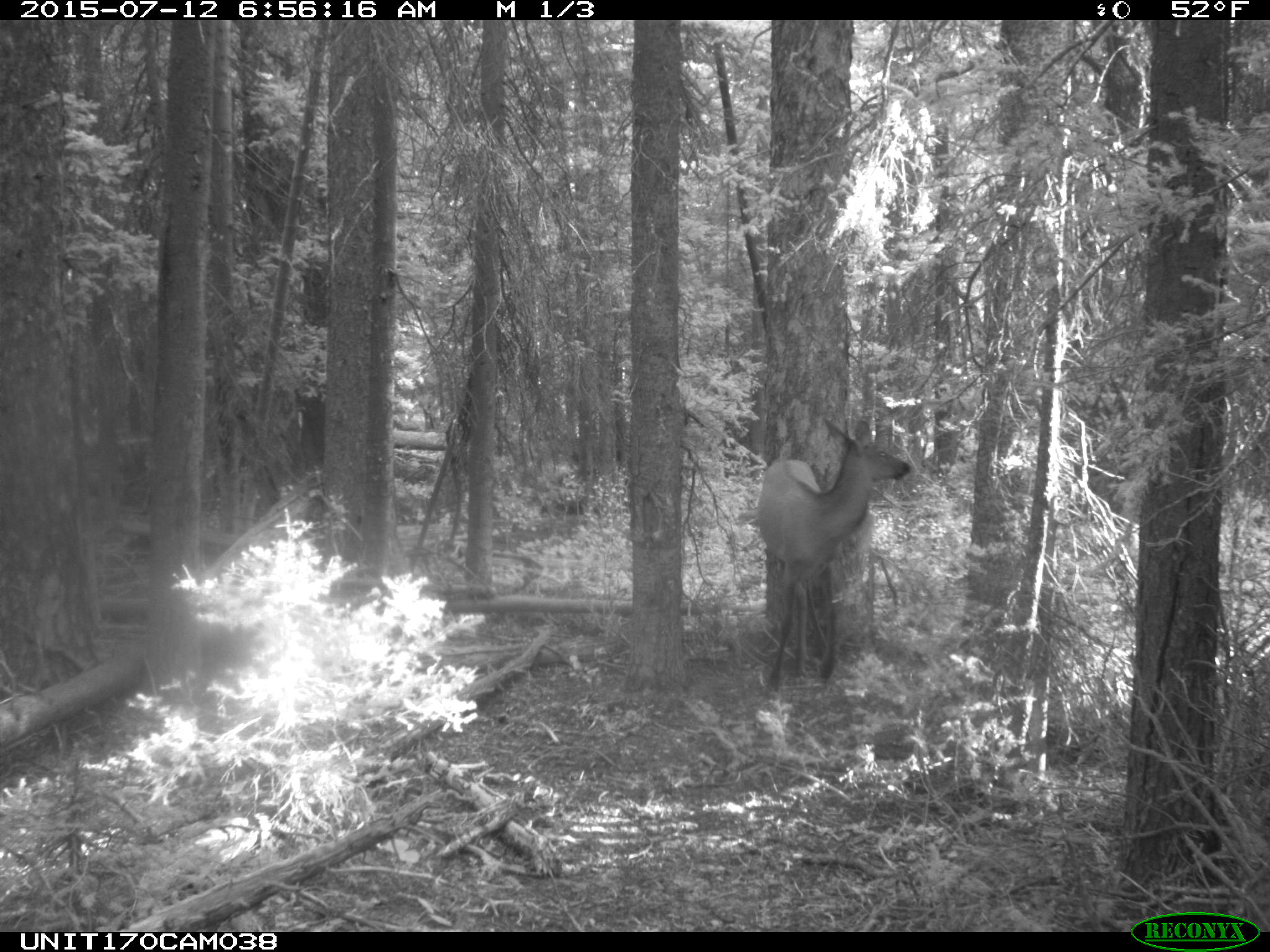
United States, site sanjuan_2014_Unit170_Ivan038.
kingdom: Animalia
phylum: Chordata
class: Mammalia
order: Artiodactyla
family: Cervidae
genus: Cervus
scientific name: Cervus elaphus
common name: red deer